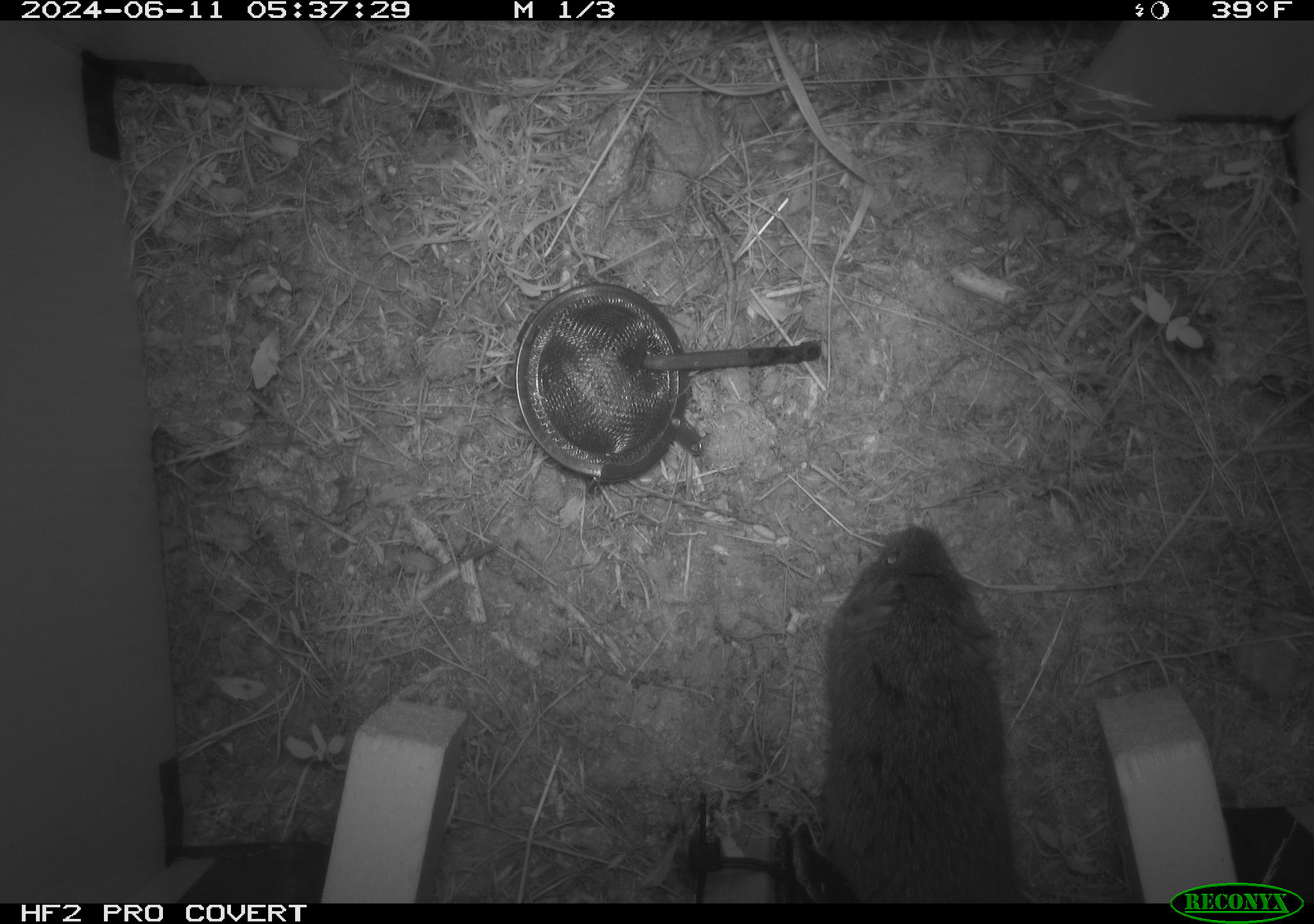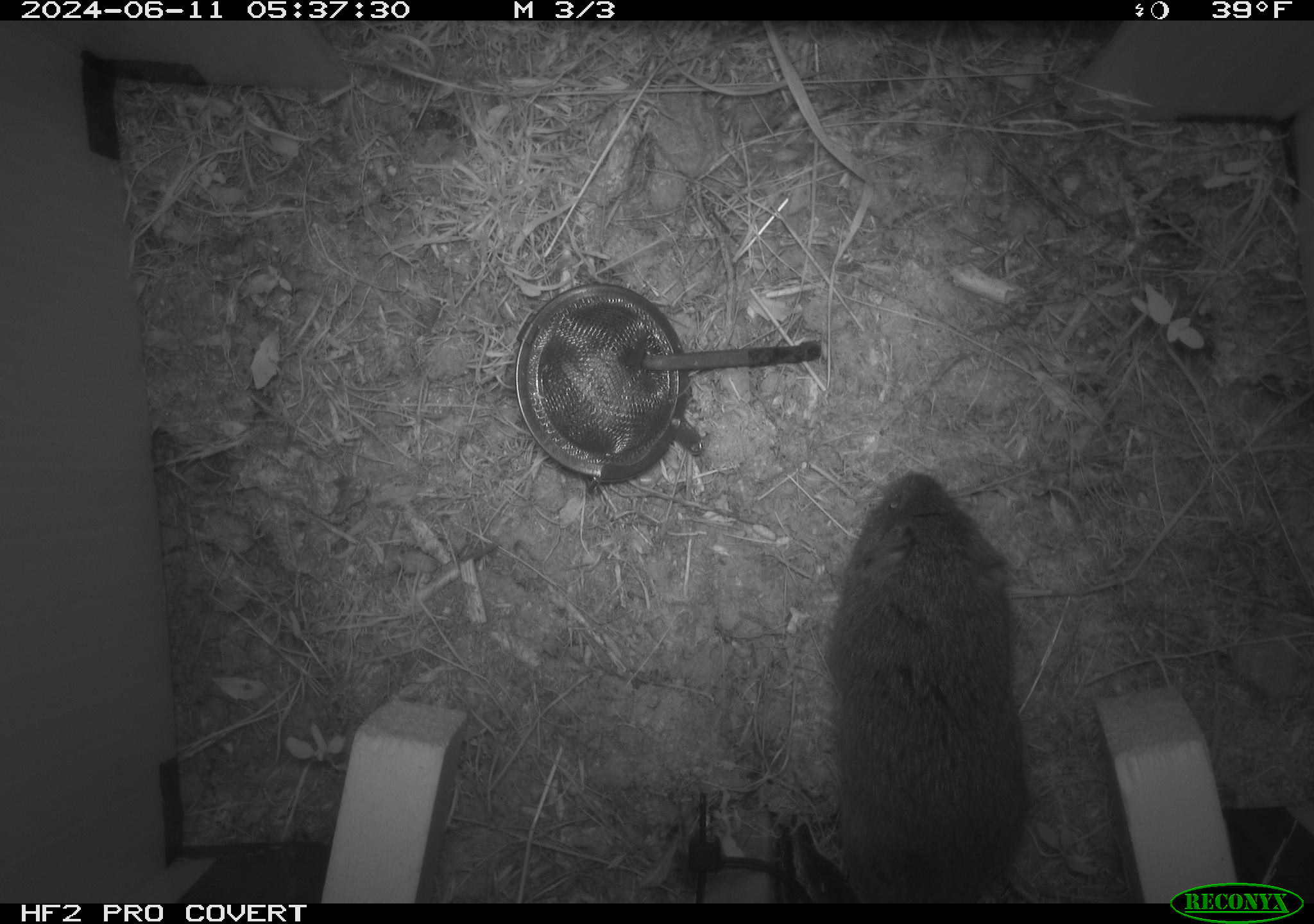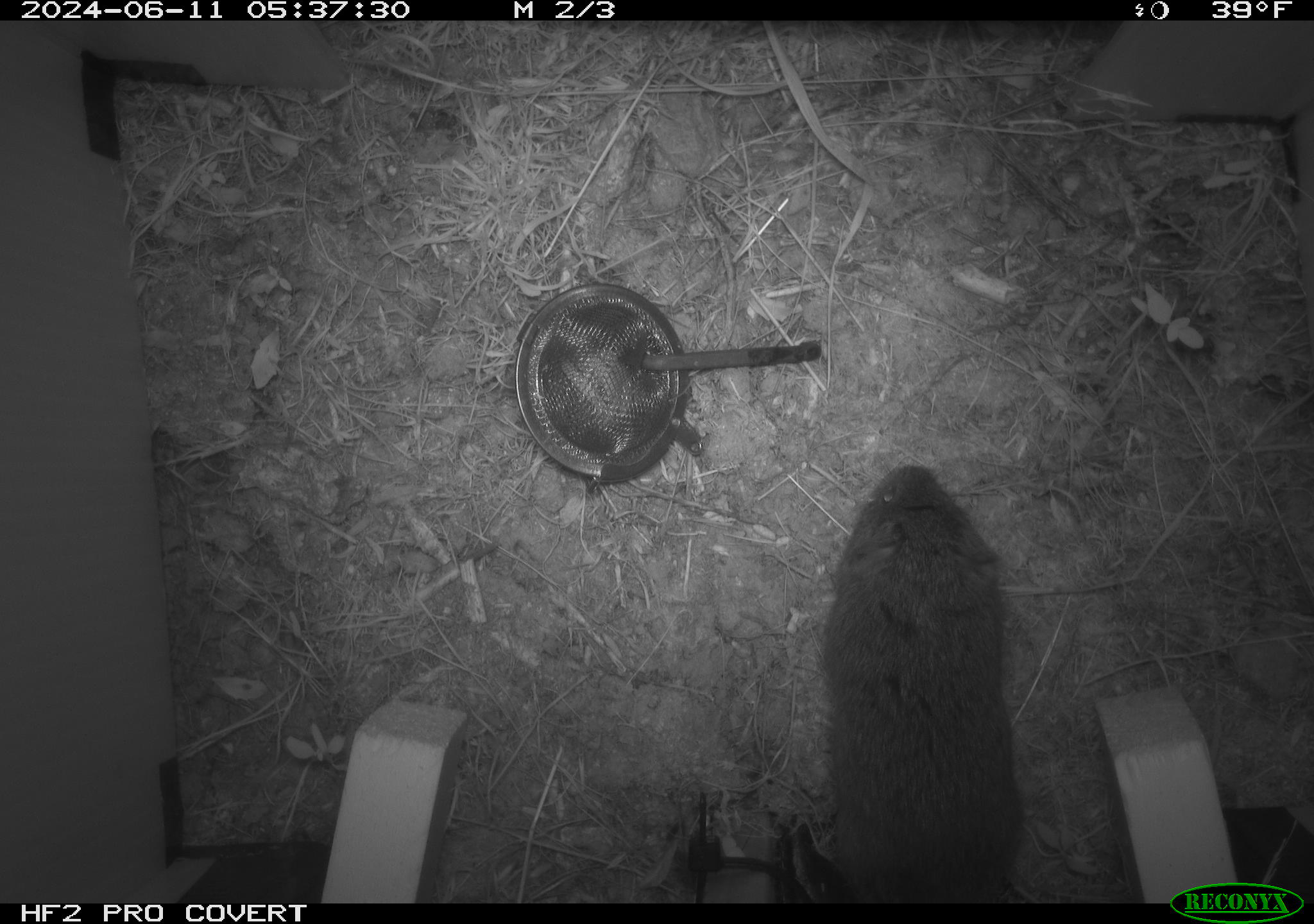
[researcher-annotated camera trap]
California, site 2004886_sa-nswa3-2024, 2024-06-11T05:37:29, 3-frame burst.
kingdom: Animalia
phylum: Chordata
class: Mammalia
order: Rodentia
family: Cricetidae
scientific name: Arvicolinae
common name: voles, lemmings, and muskrats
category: arvicolinae subfamily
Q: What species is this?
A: Arvicolinae subfamily (voles, lemmings, and muskrats) (Arvicolinae).